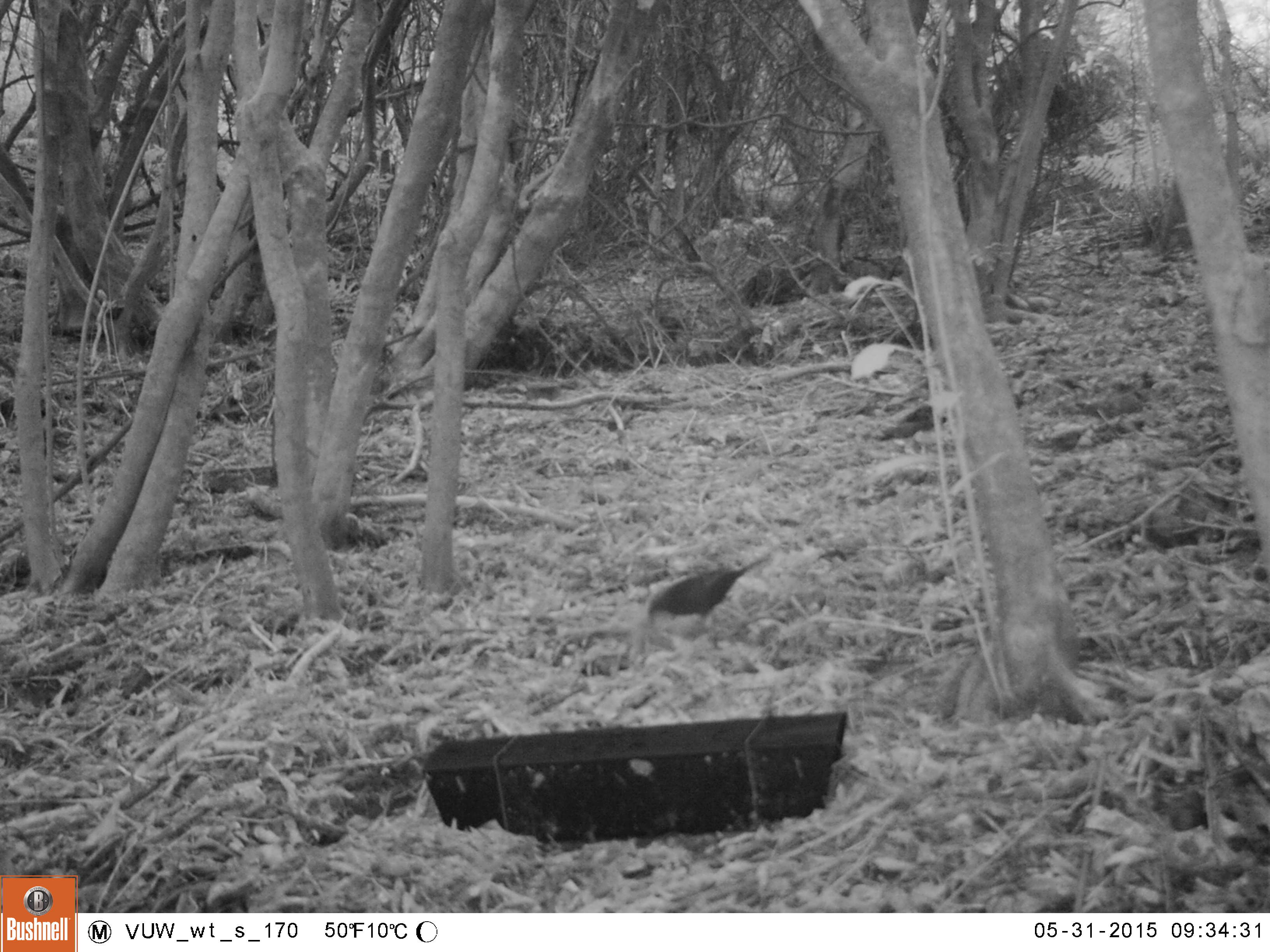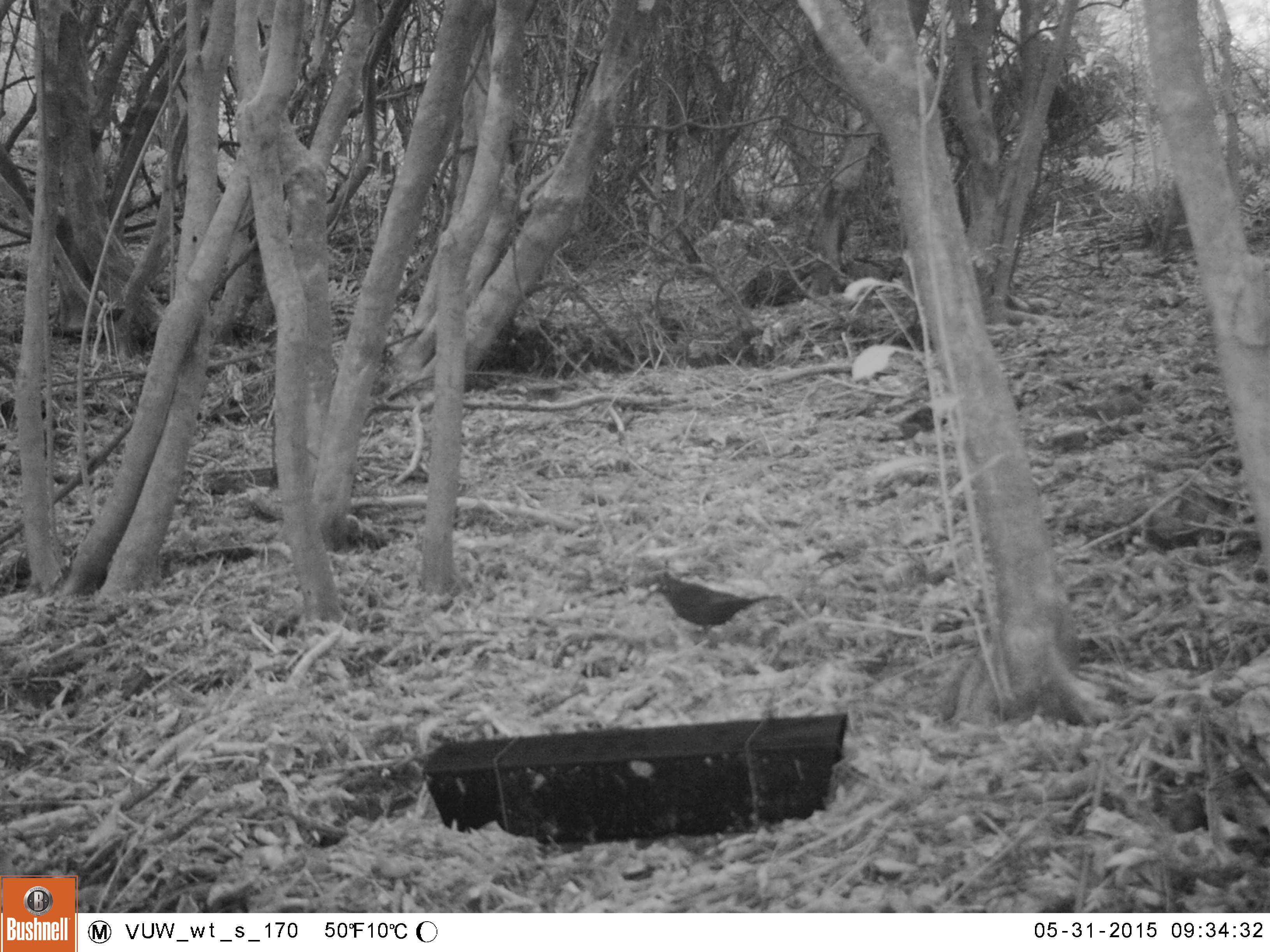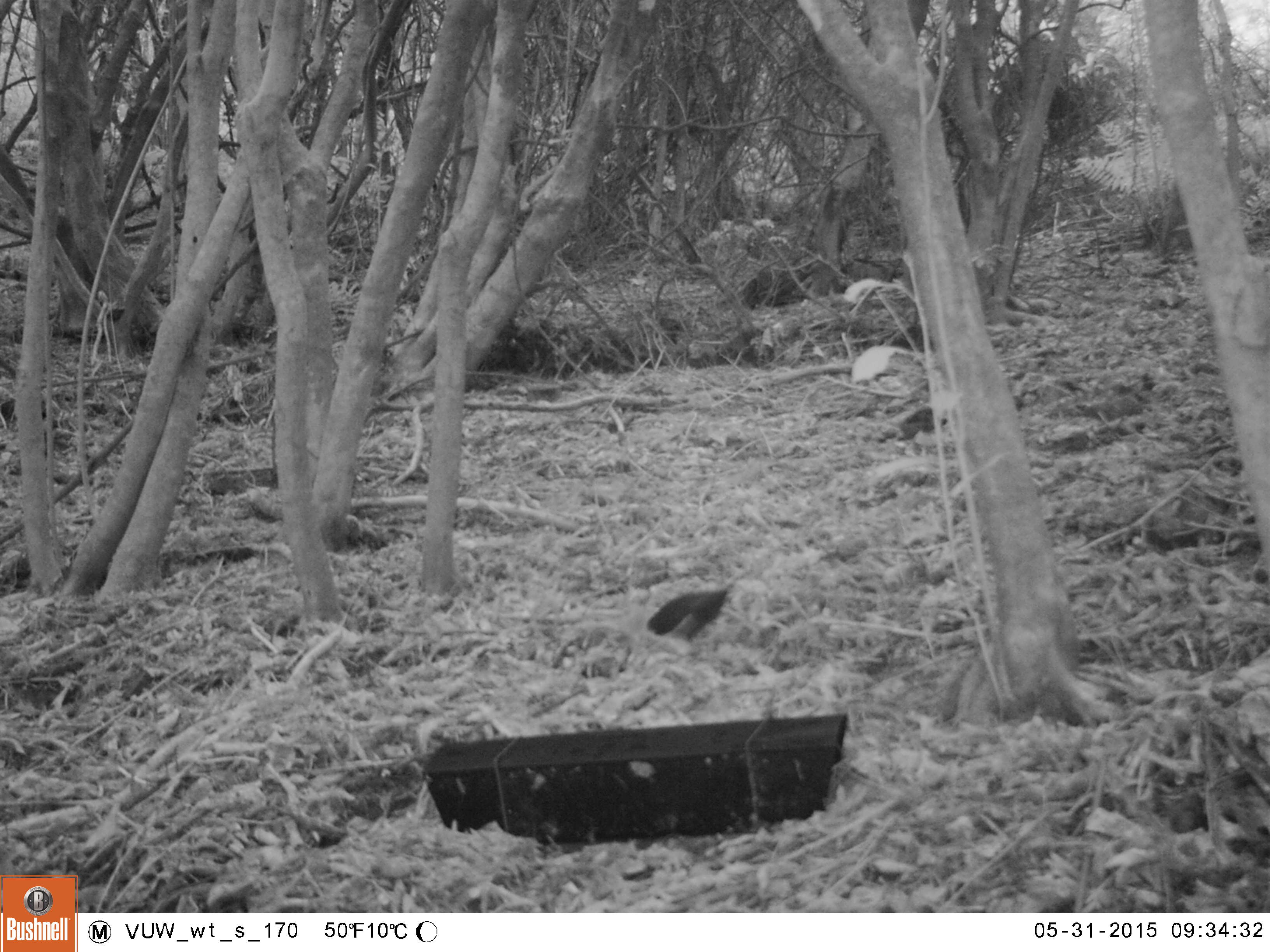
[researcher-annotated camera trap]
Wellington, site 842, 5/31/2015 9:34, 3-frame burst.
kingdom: Animalia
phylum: Chordata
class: Aves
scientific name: Aves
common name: bird